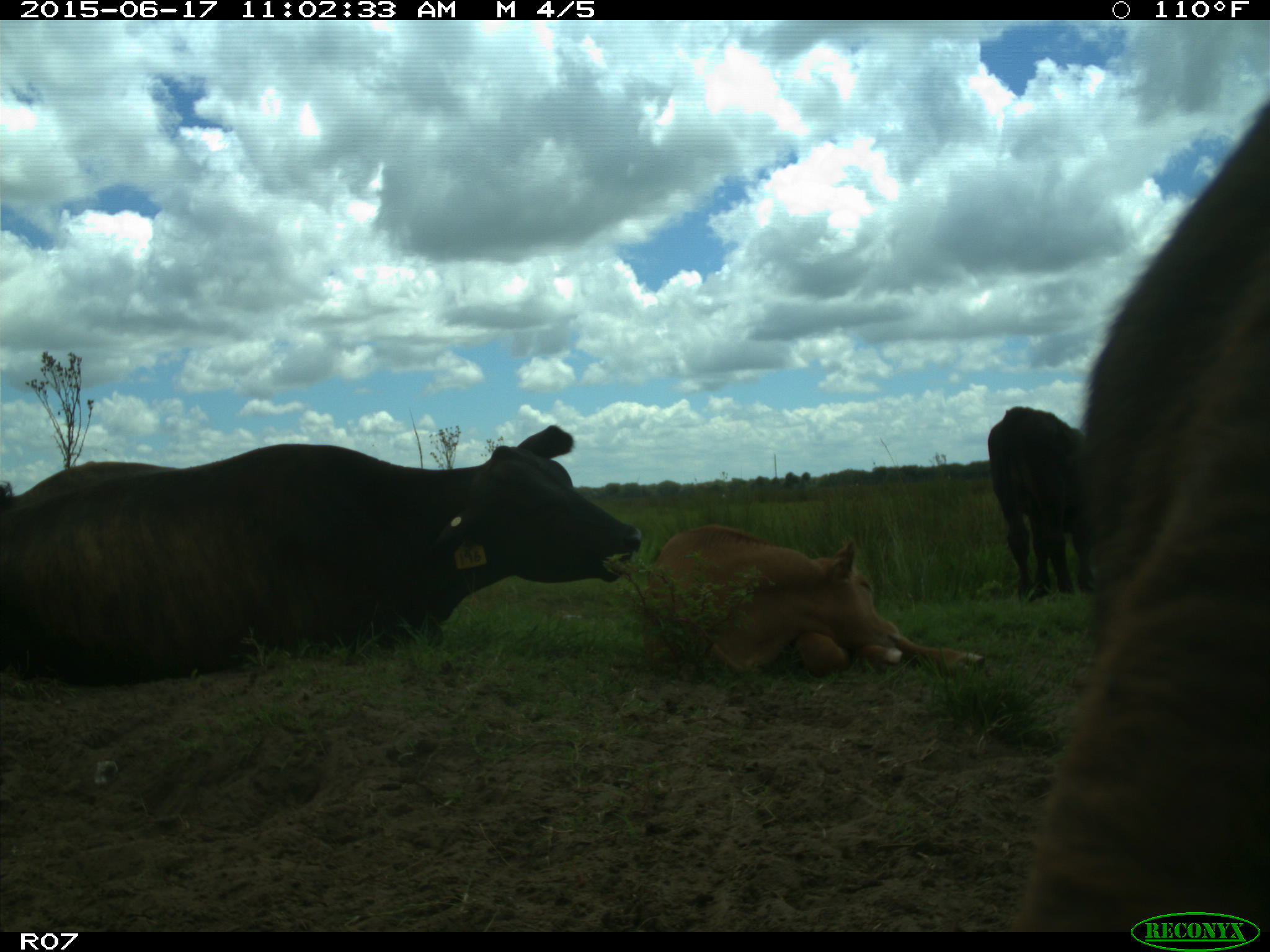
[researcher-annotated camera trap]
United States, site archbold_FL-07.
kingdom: Animalia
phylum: Chordata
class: Mammalia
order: Artiodactyla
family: Bovidae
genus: Bos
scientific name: Bos taurus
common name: domestic cow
Bos taurus (domestic cow).